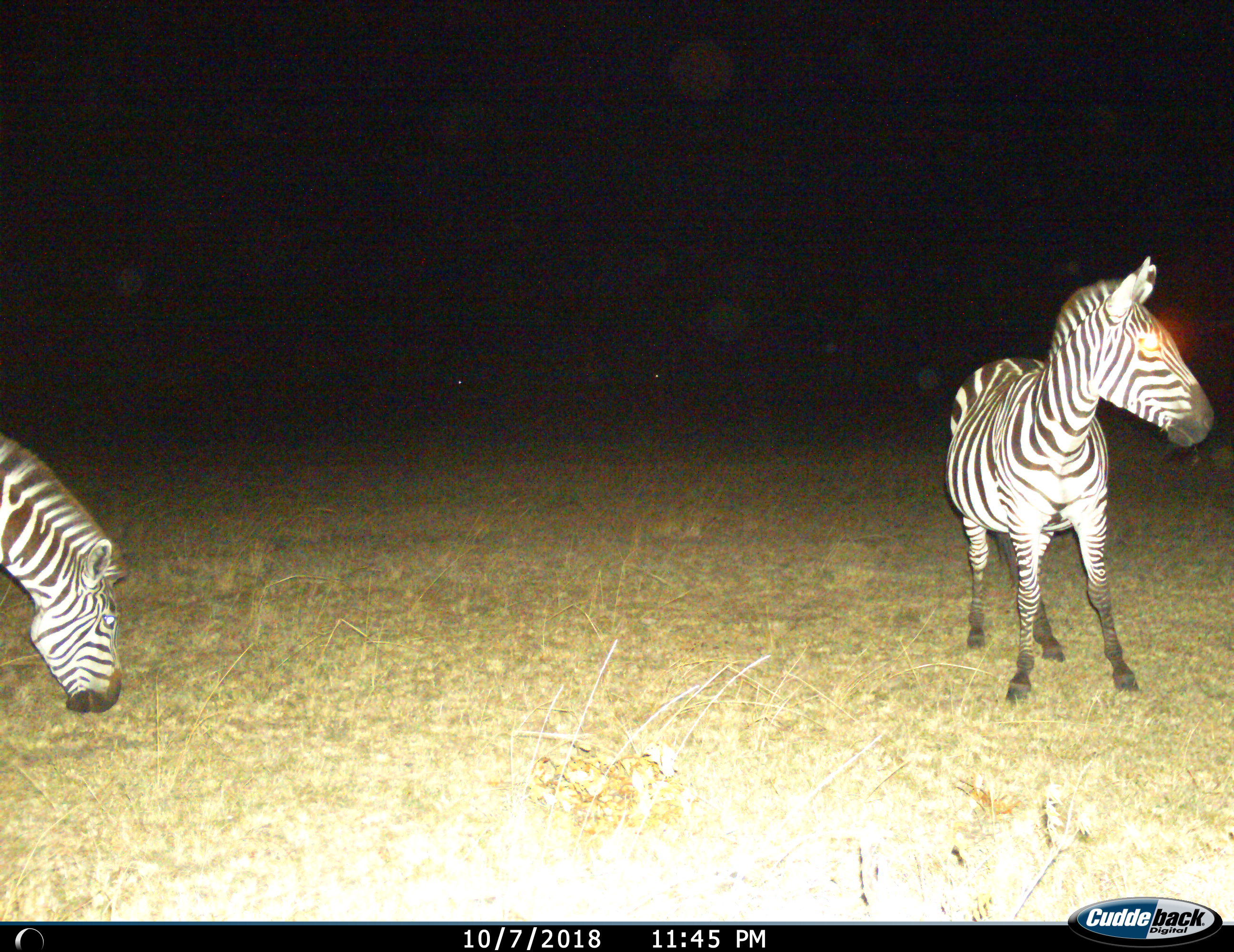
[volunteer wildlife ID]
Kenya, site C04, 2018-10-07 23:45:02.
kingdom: Animalia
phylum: Chordata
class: Mammalia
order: Perissodactyla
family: Equidae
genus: Equus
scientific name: Equus quagga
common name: plains zebra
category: zebra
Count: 2.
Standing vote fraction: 100%.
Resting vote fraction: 0%.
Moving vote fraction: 0%.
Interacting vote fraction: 0%.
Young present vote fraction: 0%.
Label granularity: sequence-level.